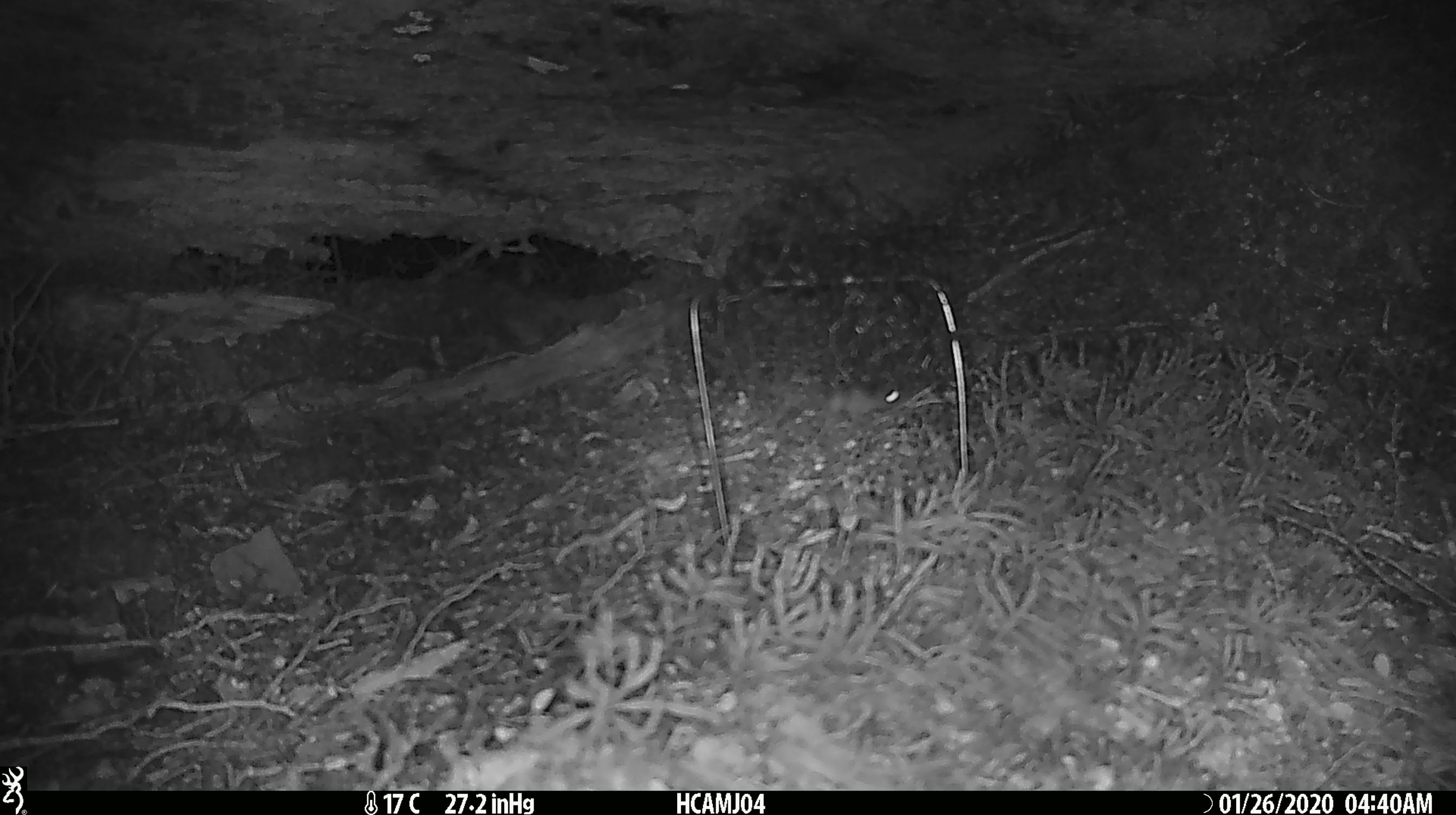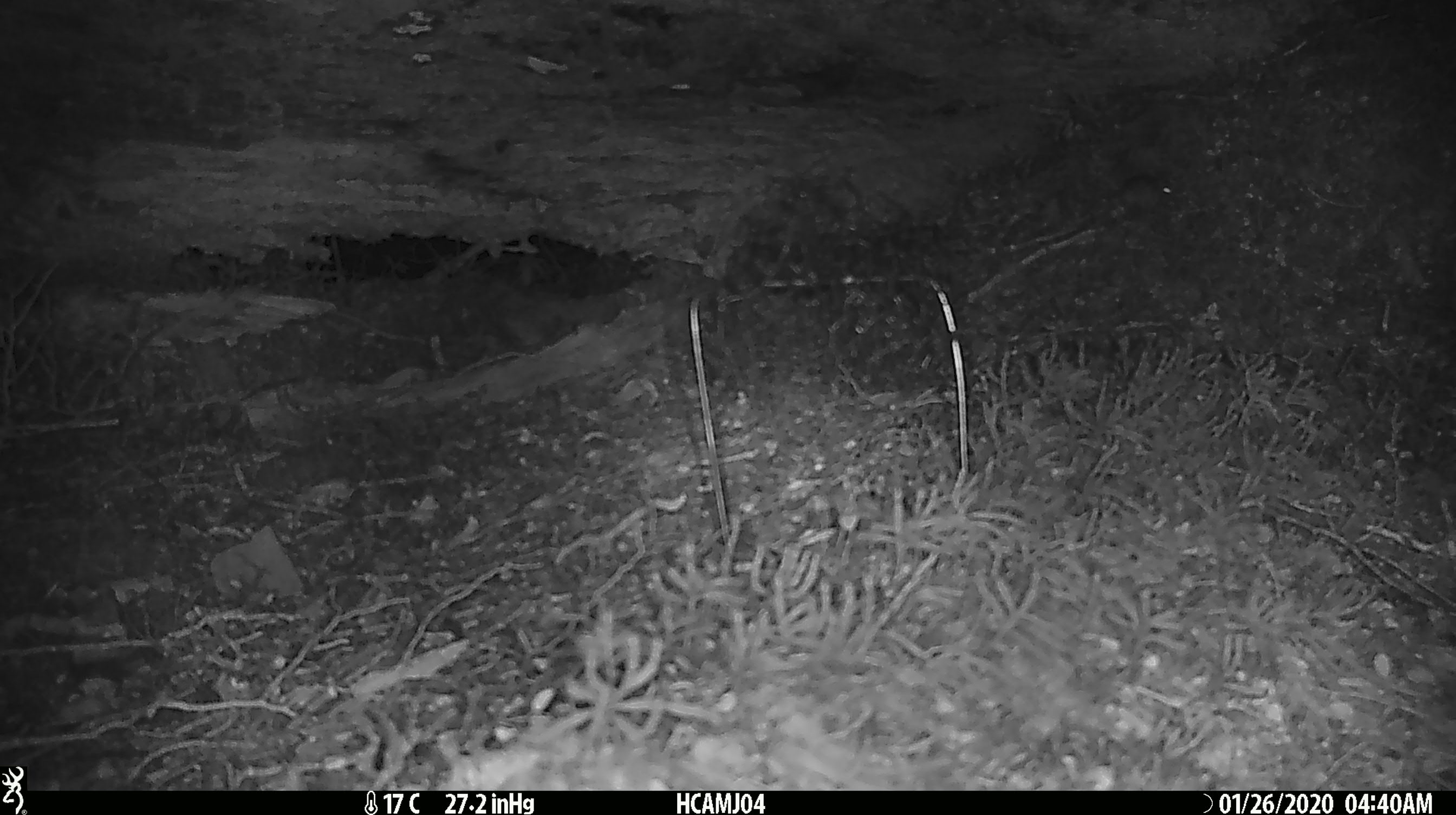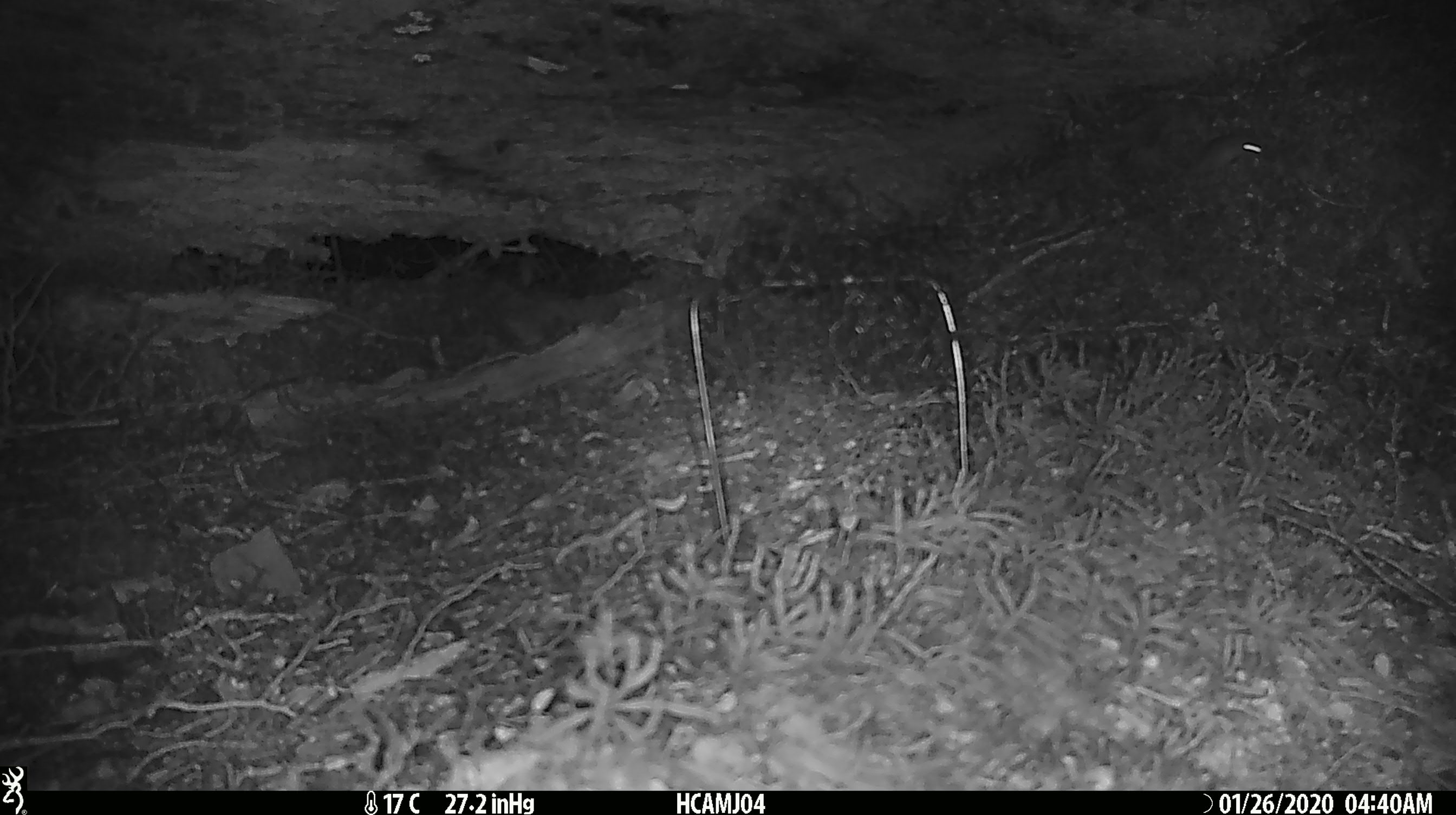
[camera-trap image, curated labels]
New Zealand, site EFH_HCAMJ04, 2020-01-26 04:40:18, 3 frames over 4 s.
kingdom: Animalia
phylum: Chordata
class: Mammalia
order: Rodentia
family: Muridae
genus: Mus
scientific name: Mus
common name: mouse